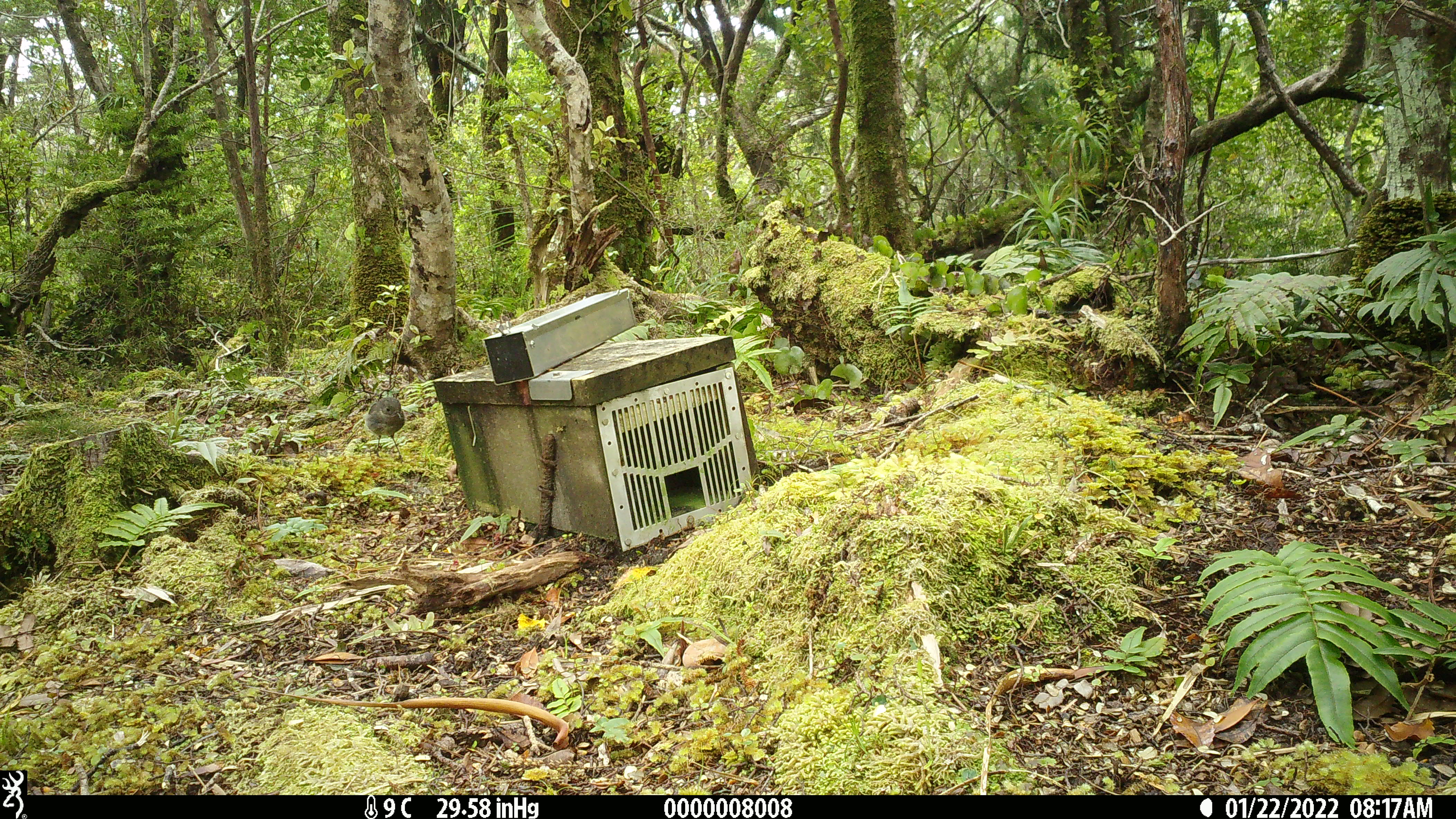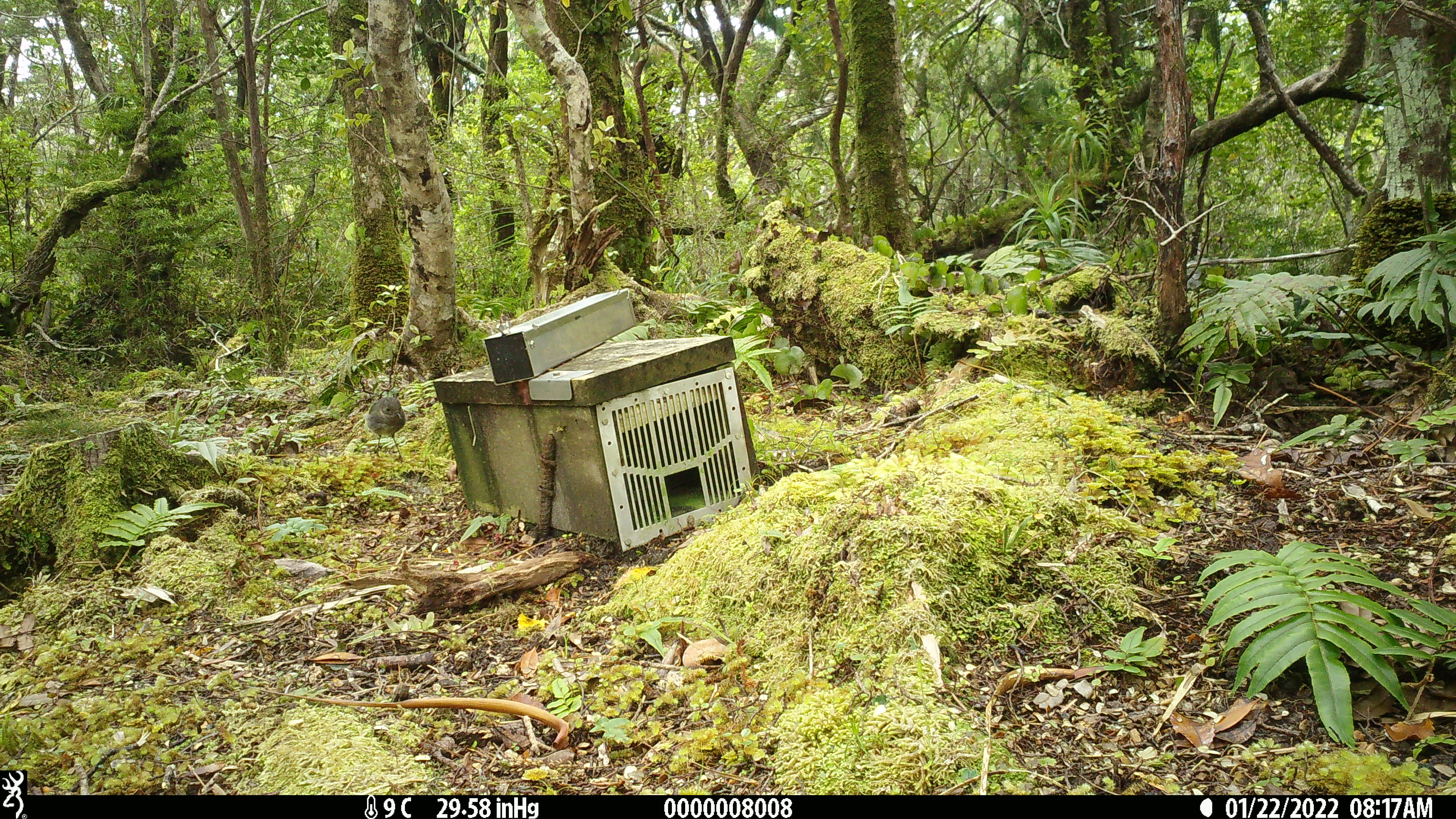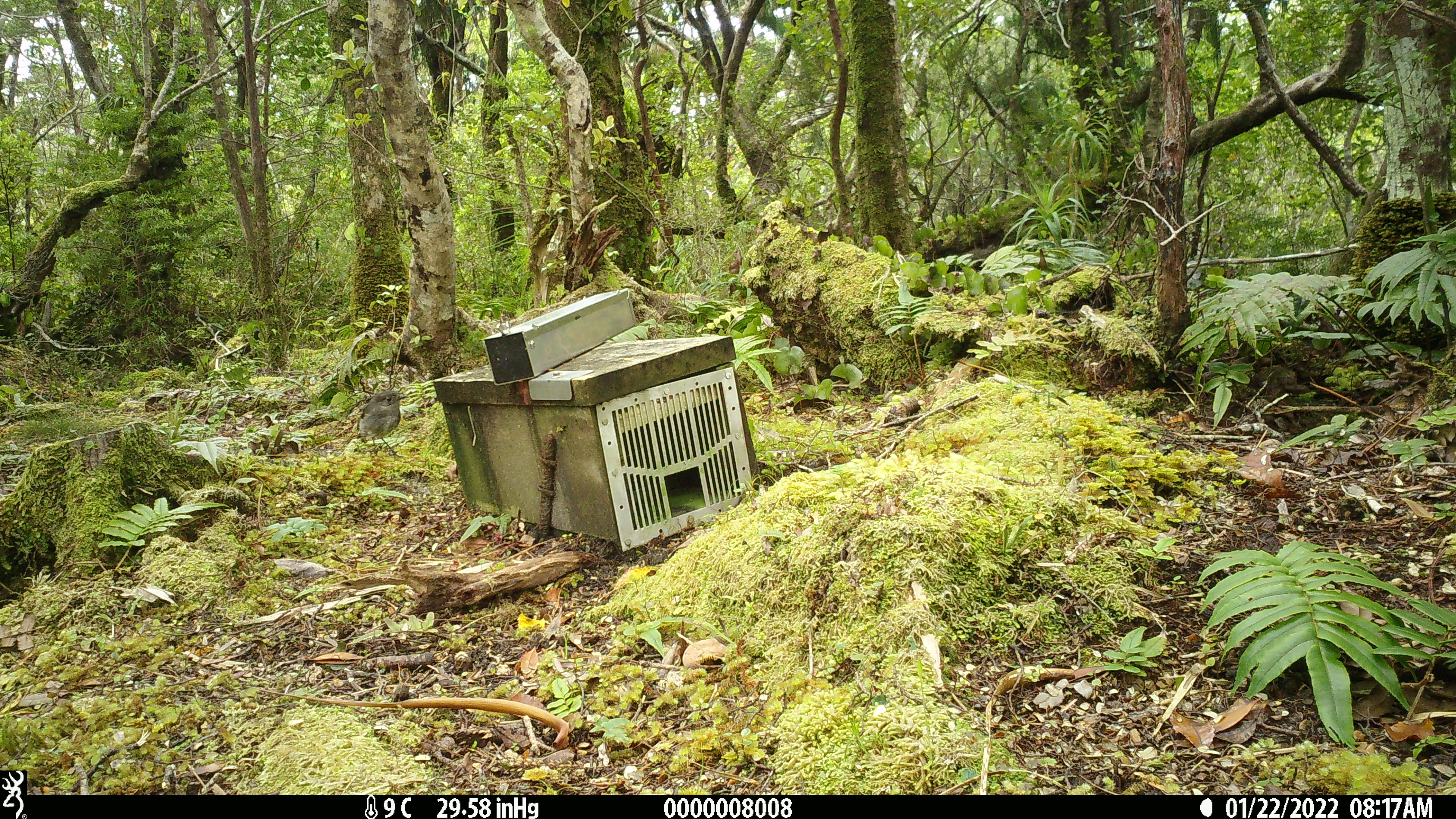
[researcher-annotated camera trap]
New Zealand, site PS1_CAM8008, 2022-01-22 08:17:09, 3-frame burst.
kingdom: Animalia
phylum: Chordata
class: Aves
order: Passeriformes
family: Petroicidae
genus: Petroica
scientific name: Petroica australis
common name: new zealand robin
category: robin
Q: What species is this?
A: Robin (new zealand robin) (Petroica australis).